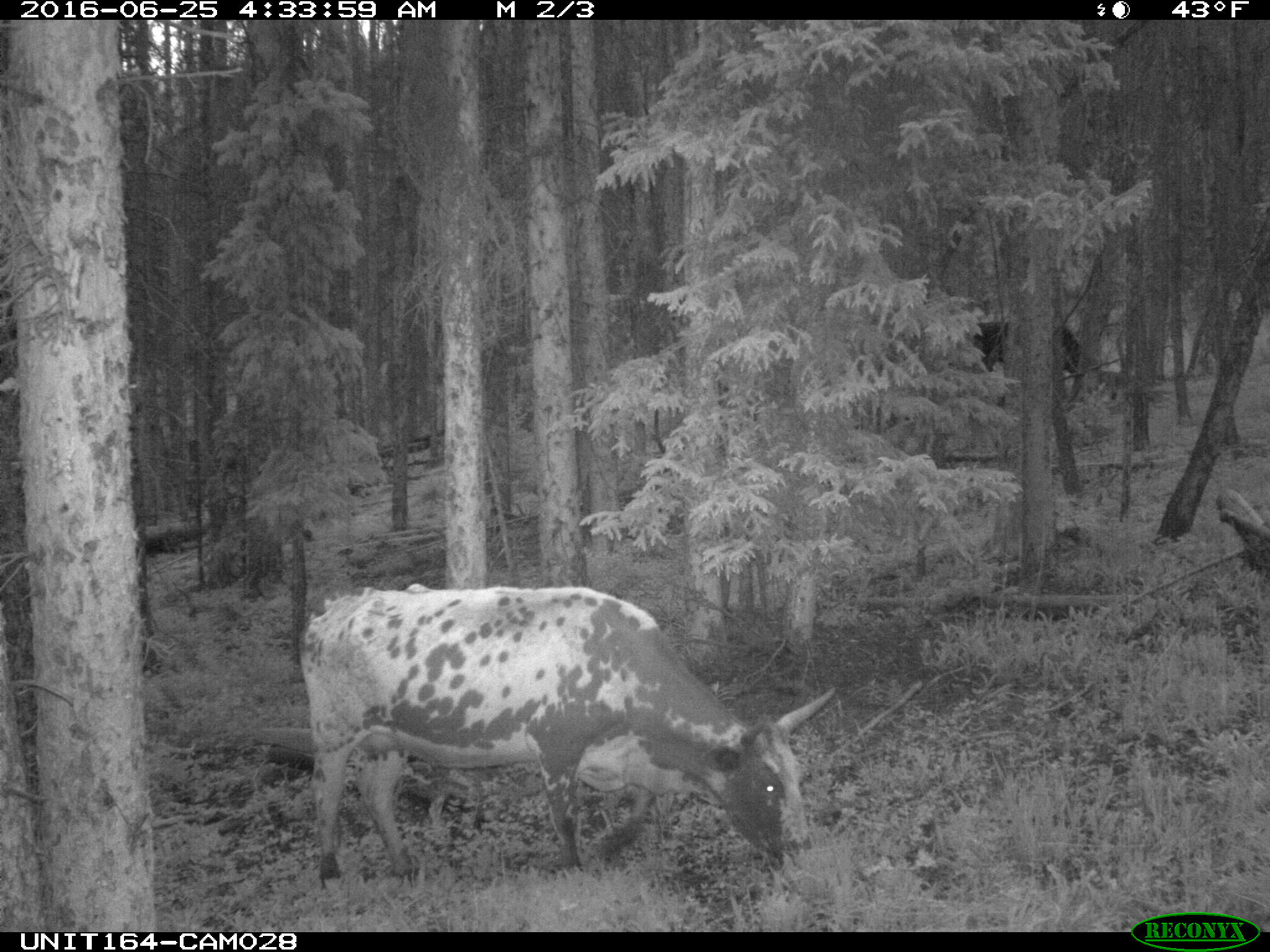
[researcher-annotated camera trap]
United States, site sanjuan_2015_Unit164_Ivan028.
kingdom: Animalia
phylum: Chordata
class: Mammalia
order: Artiodactyla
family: Bovidae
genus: Bos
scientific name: Bos taurus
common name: domestic cow